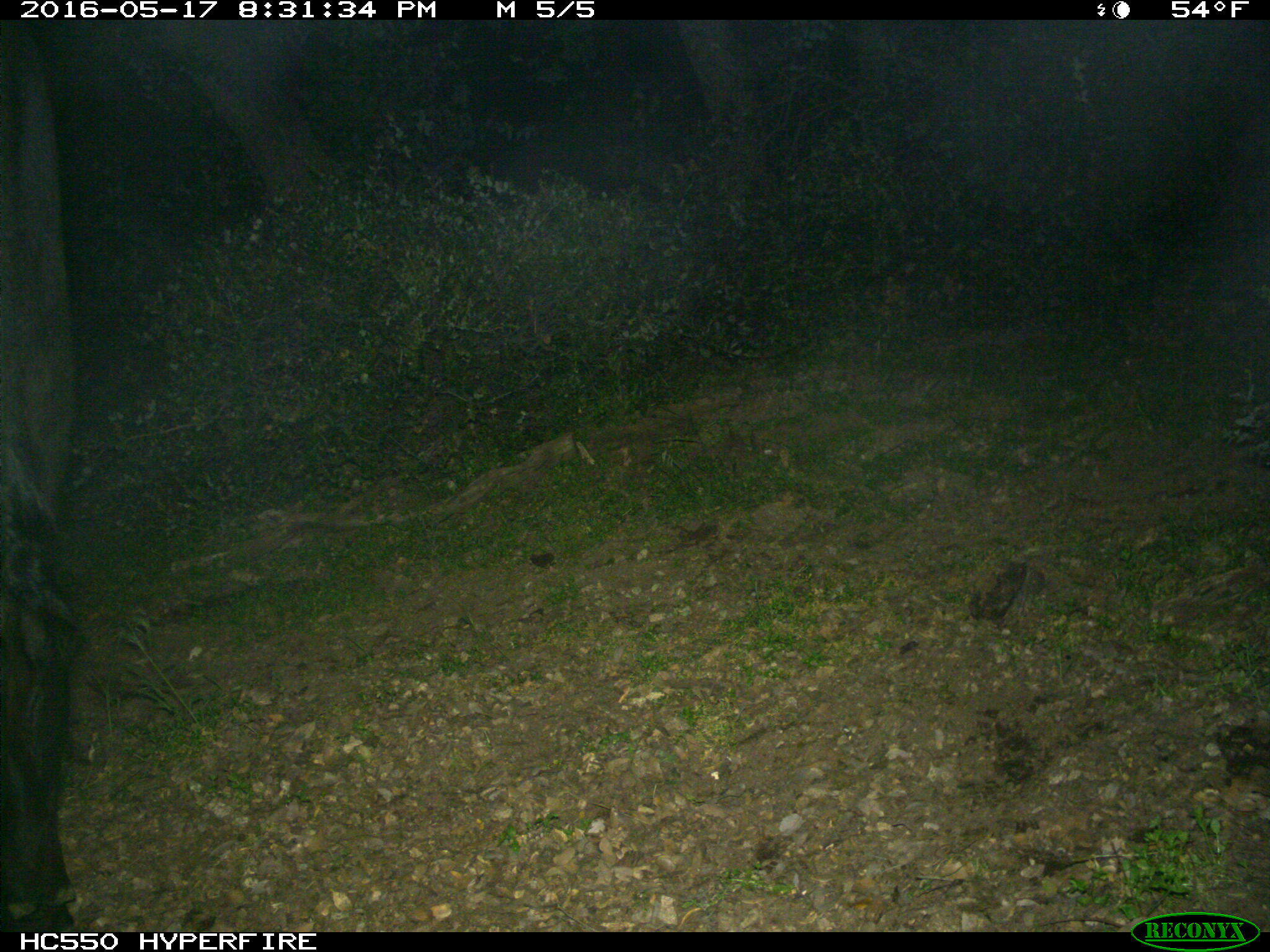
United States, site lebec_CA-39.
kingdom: Animalia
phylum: Chordata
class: Mammalia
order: Artiodactyla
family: Bovidae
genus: Bos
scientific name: Bos taurus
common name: domestic cow